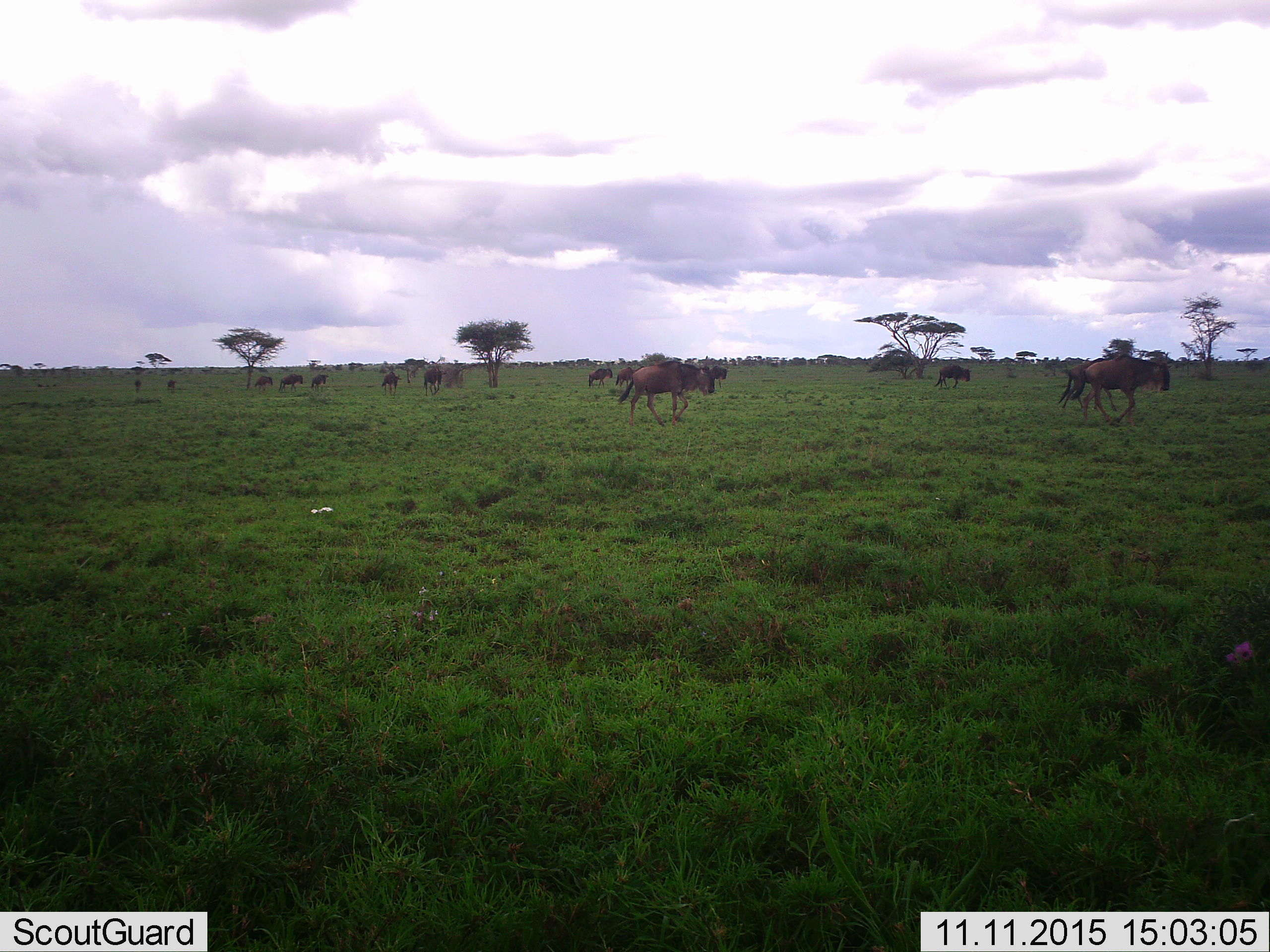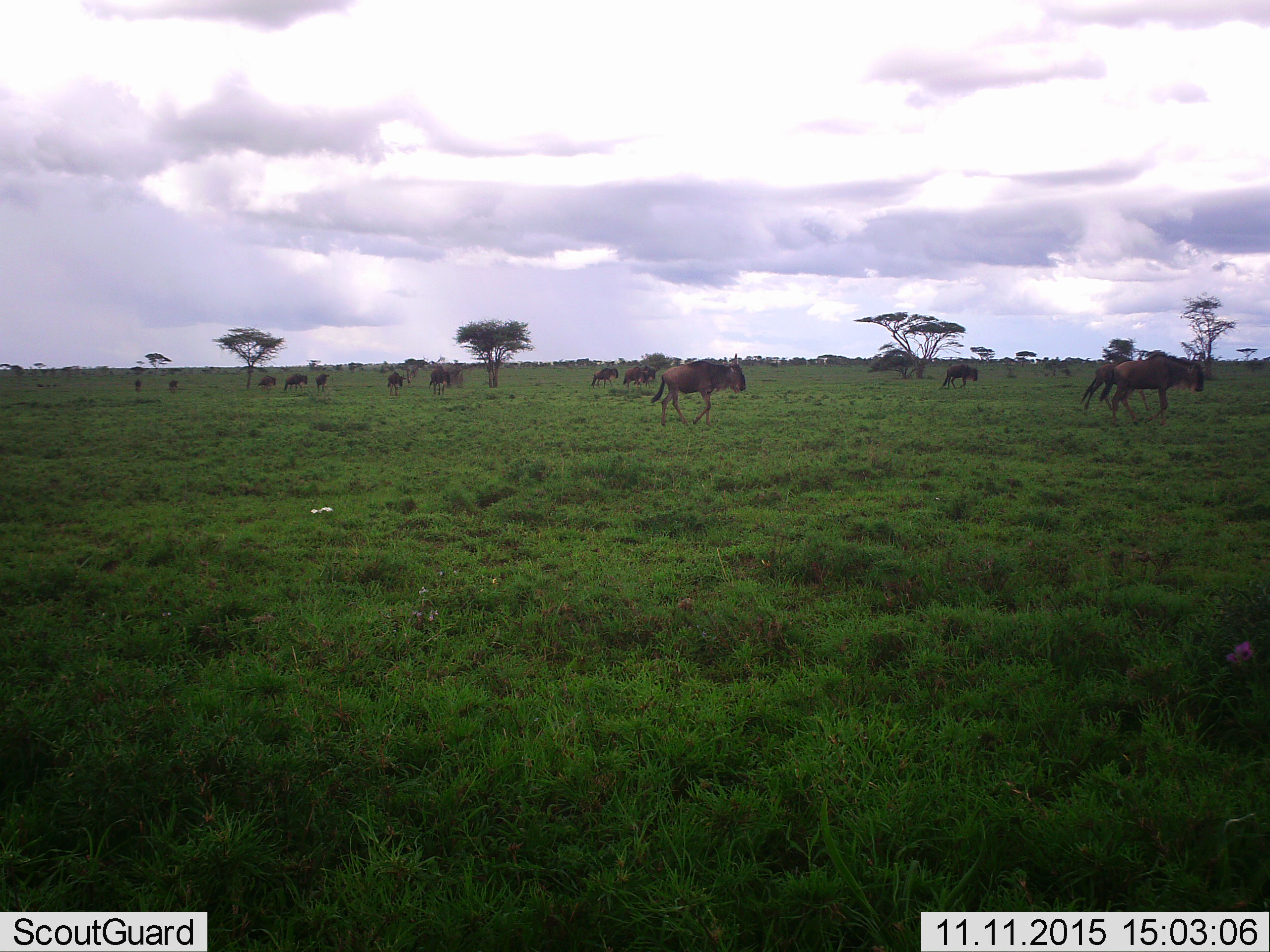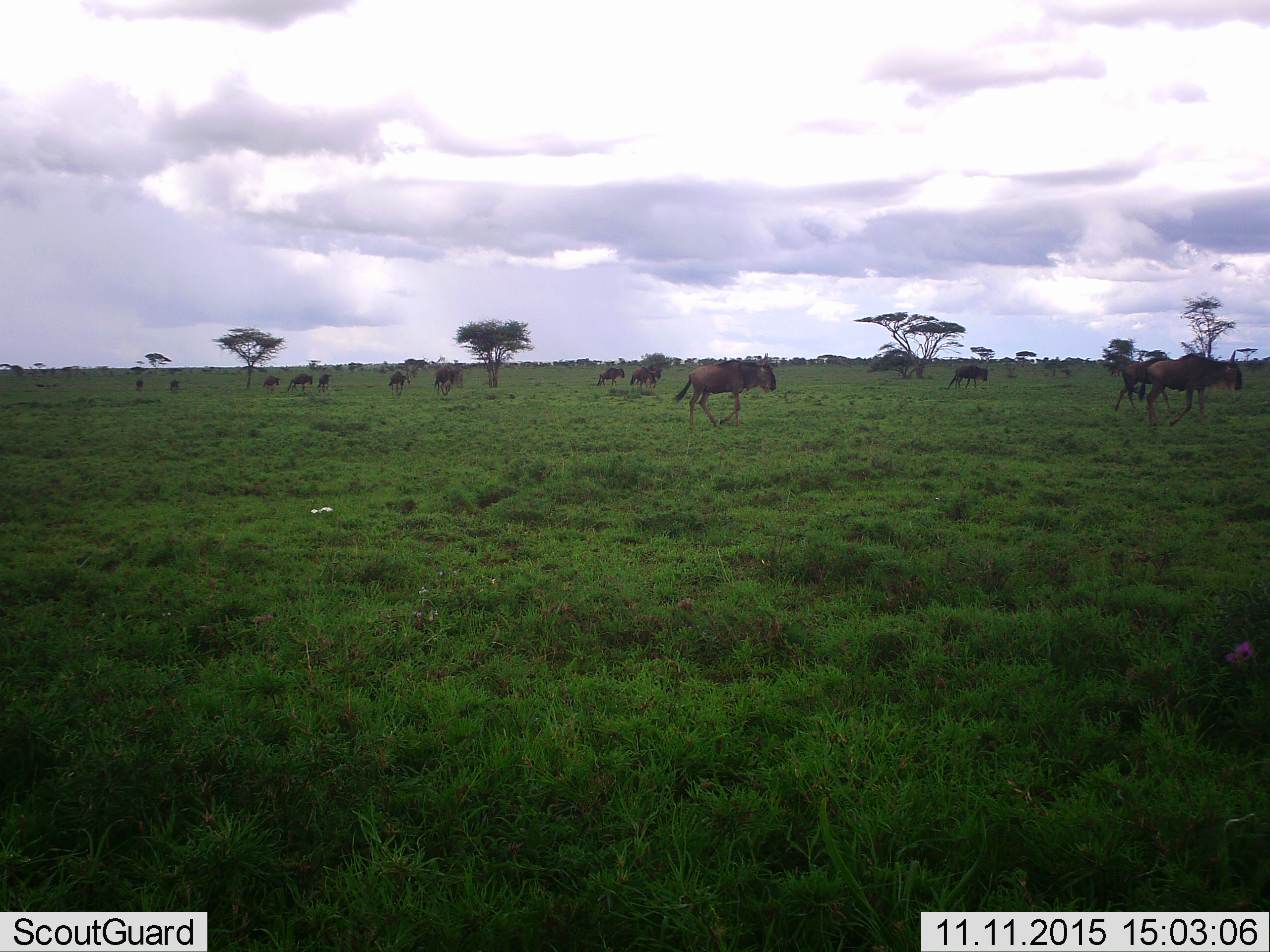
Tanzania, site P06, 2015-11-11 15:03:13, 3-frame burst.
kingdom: Animalia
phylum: Chordata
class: Mammalia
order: Artiodactyla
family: Bovidae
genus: Connochaetes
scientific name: Connochaetes taurinus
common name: blue wildebeest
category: wildebeest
Wildebeest (blue wildebeest) (Connochaetes taurinus), count 11-50. Behavior (volunteer vote fractions): standing 0%, resting 0%, moving 100%, interacting 0%. Young present (vote fraction): 0%. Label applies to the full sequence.